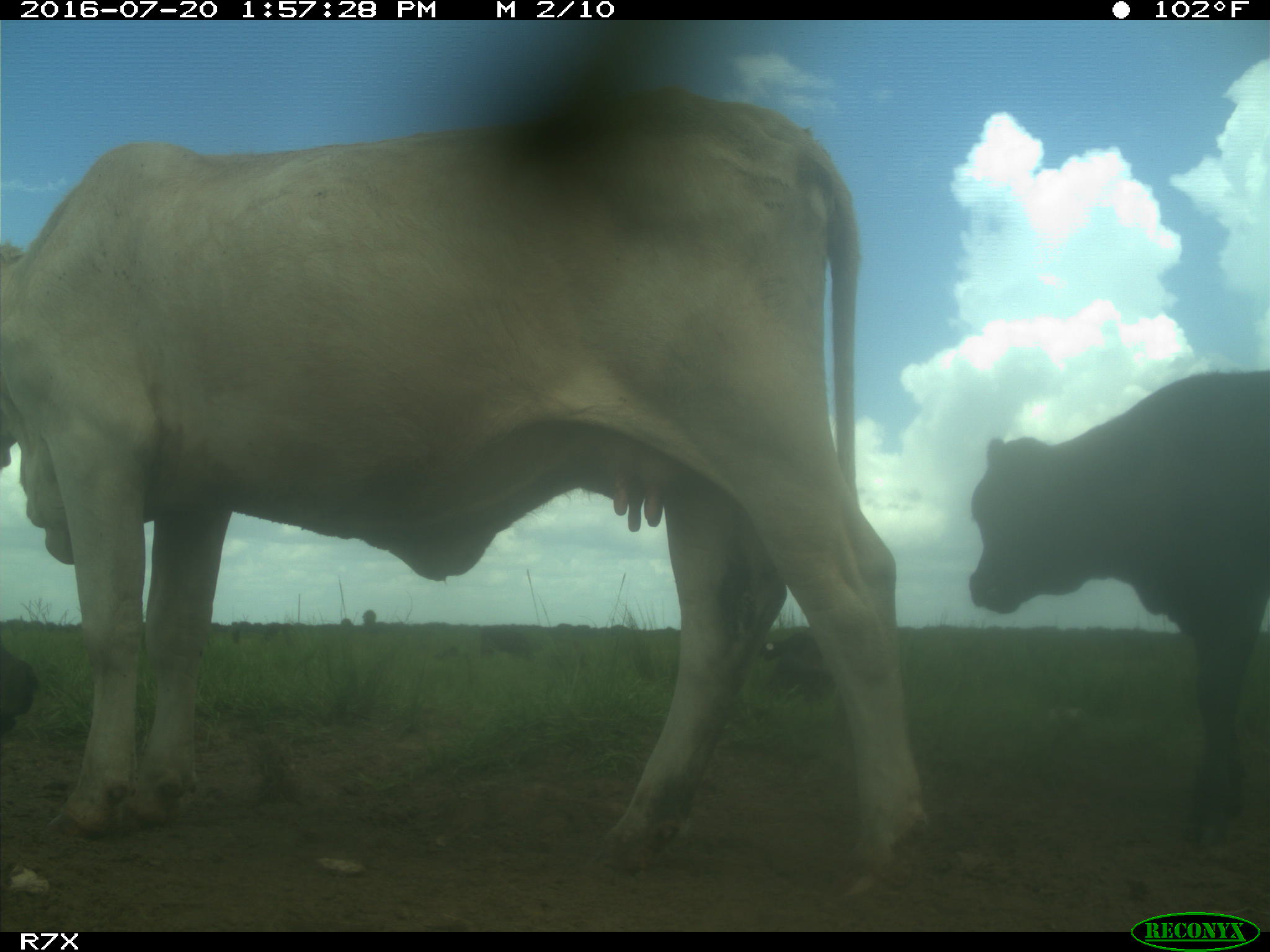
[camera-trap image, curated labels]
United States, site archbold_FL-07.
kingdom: Animalia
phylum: Chordata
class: Mammalia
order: Artiodactyla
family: Bovidae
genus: Bos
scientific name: Bos taurus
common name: domestic cow